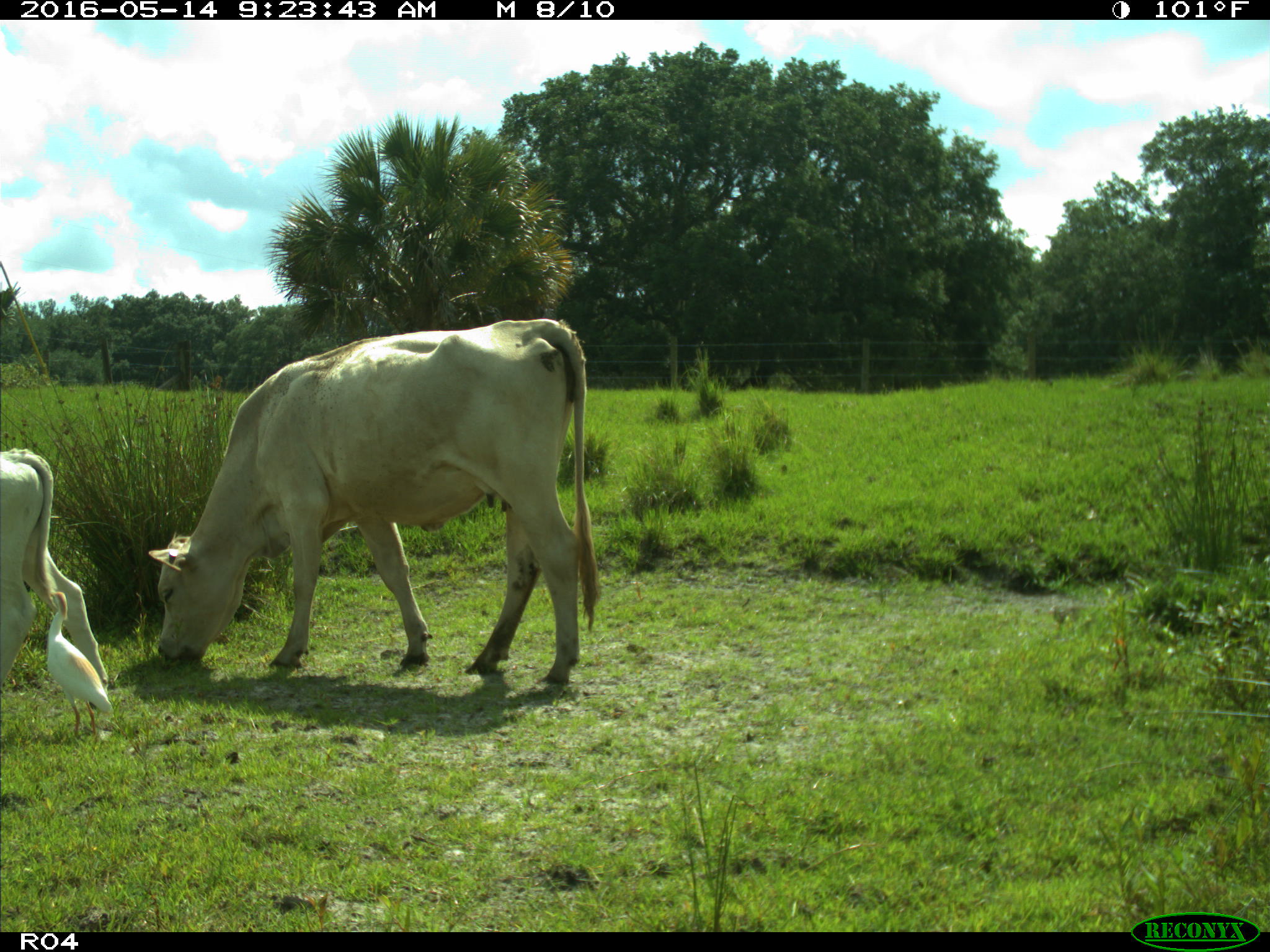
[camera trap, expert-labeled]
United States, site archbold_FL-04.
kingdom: Animalia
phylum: Chordata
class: Mammalia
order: Artiodactyla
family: Bovidae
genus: Bos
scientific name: Bos taurus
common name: domestic cow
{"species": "Bos taurus (domestic cow)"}